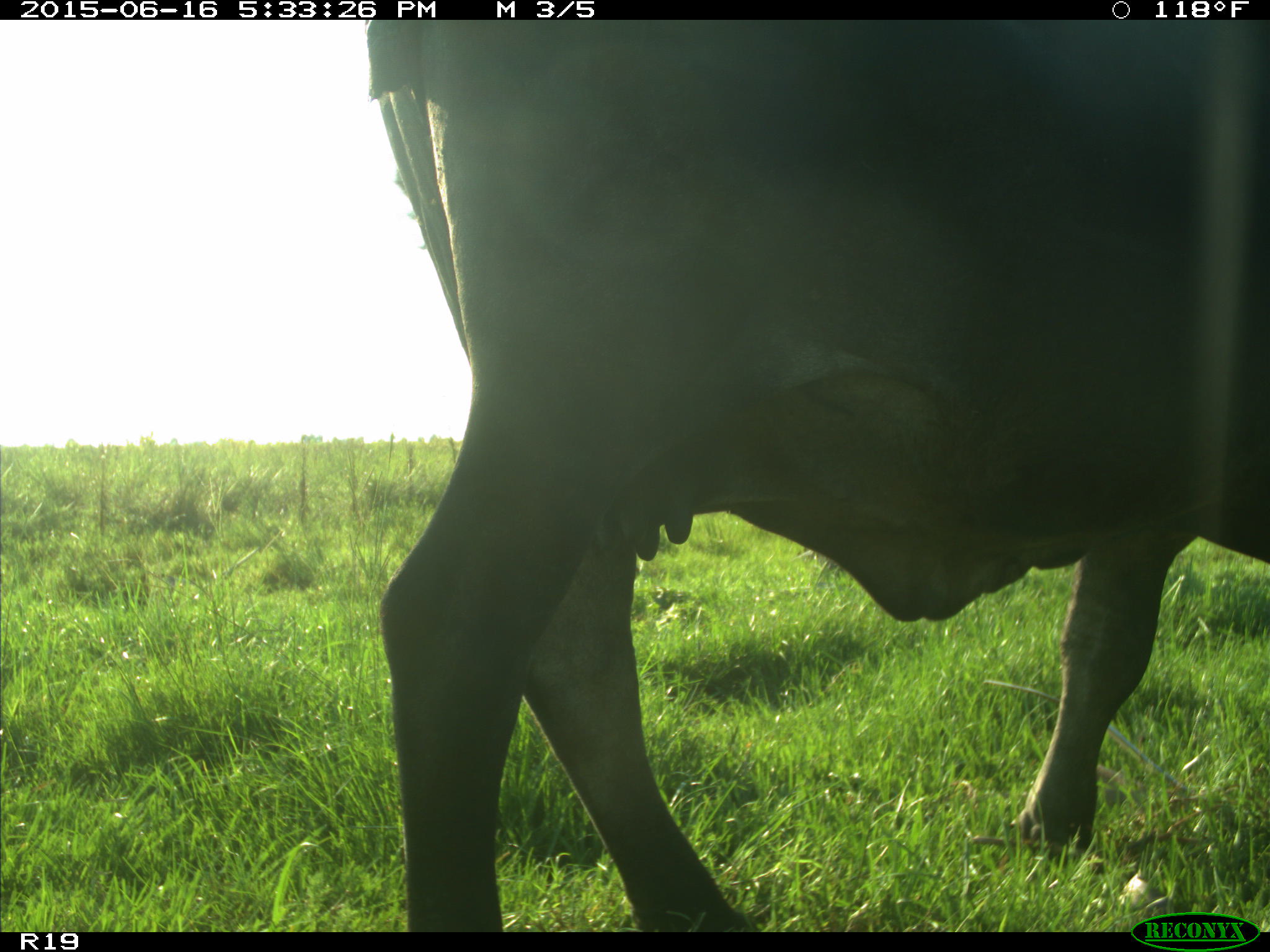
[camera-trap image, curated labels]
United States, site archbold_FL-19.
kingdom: Animalia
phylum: Chordata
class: Mammalia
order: Artiodactyla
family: Bovidae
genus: Bos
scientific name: Bos taurus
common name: domestic cow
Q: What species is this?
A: Bos taurus (domestic cow).